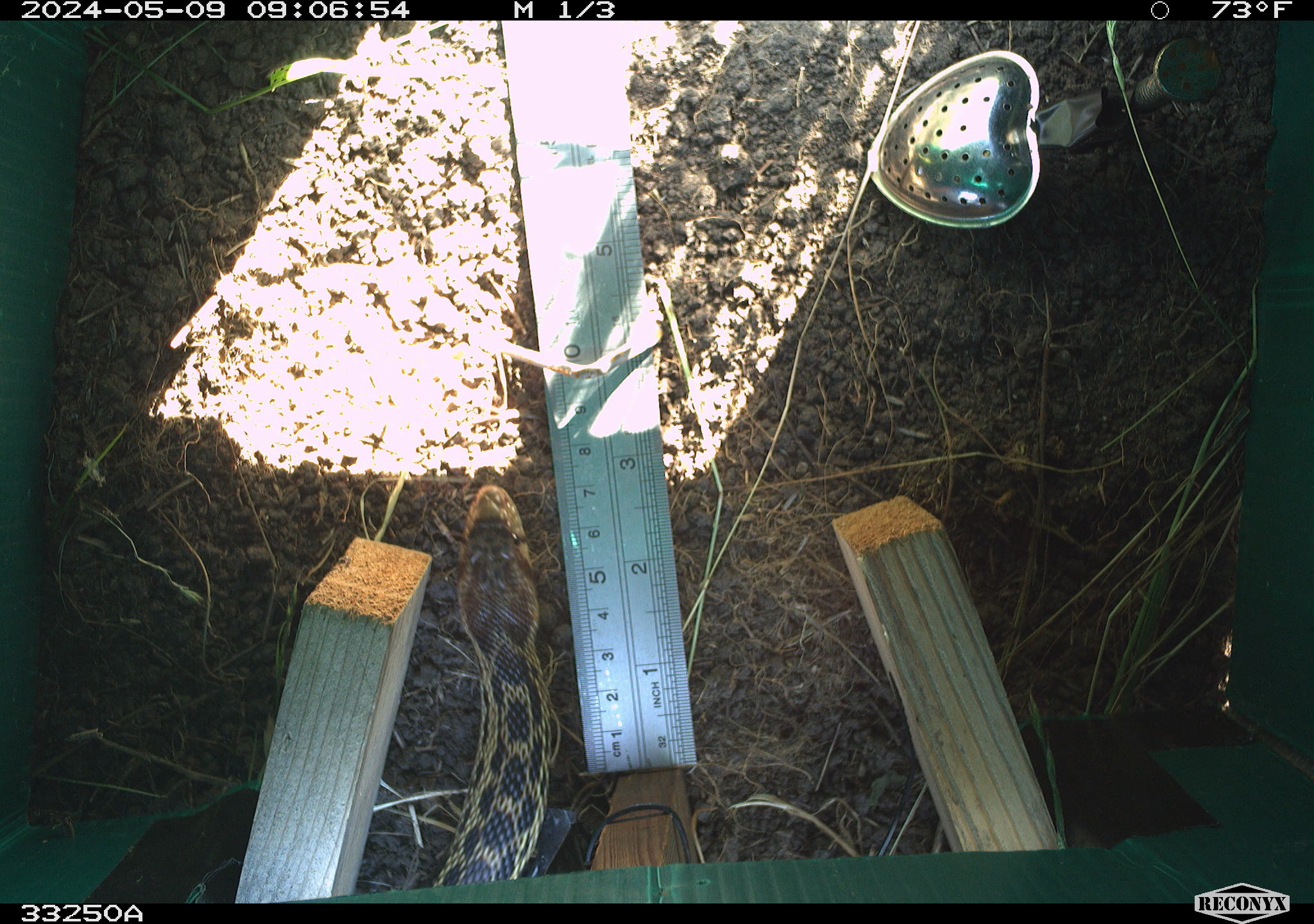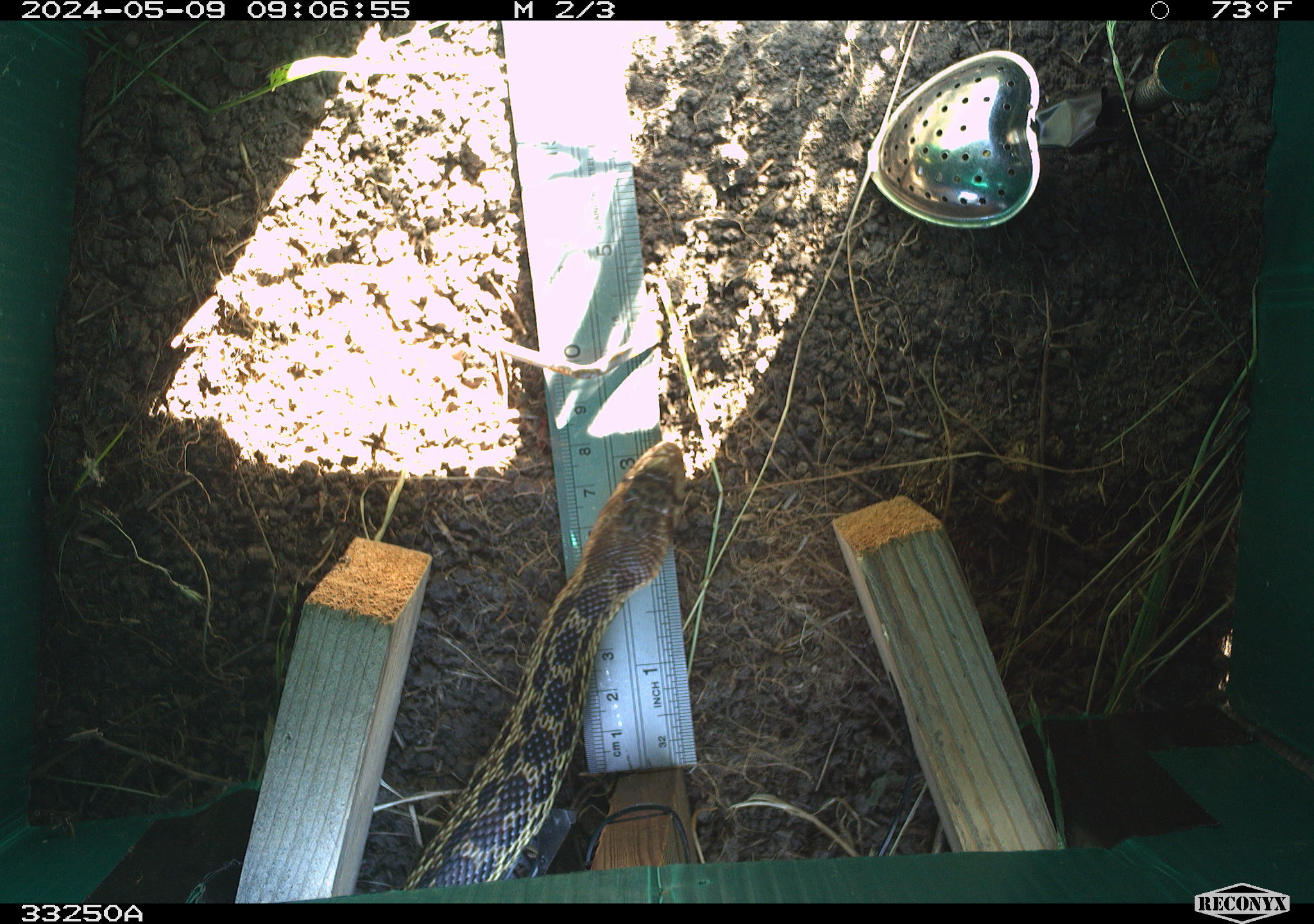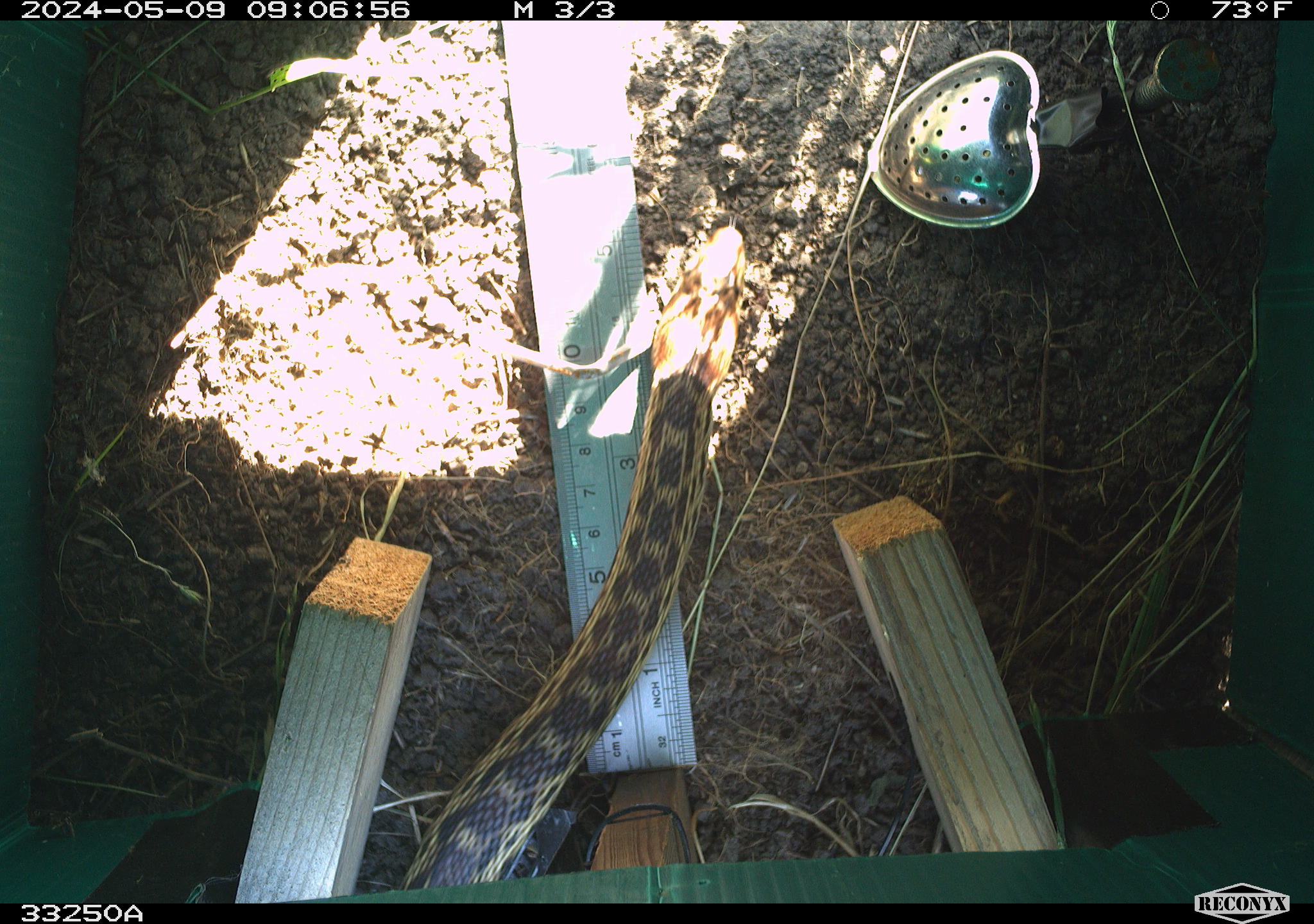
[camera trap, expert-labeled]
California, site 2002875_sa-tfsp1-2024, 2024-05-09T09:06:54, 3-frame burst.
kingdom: Animalia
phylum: Chordata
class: Reptilia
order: Squamata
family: Colubridae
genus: Pituophis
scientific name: Pituophis catenifer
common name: gophersnake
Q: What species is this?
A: Gophersnake (Pituophis catenifer).